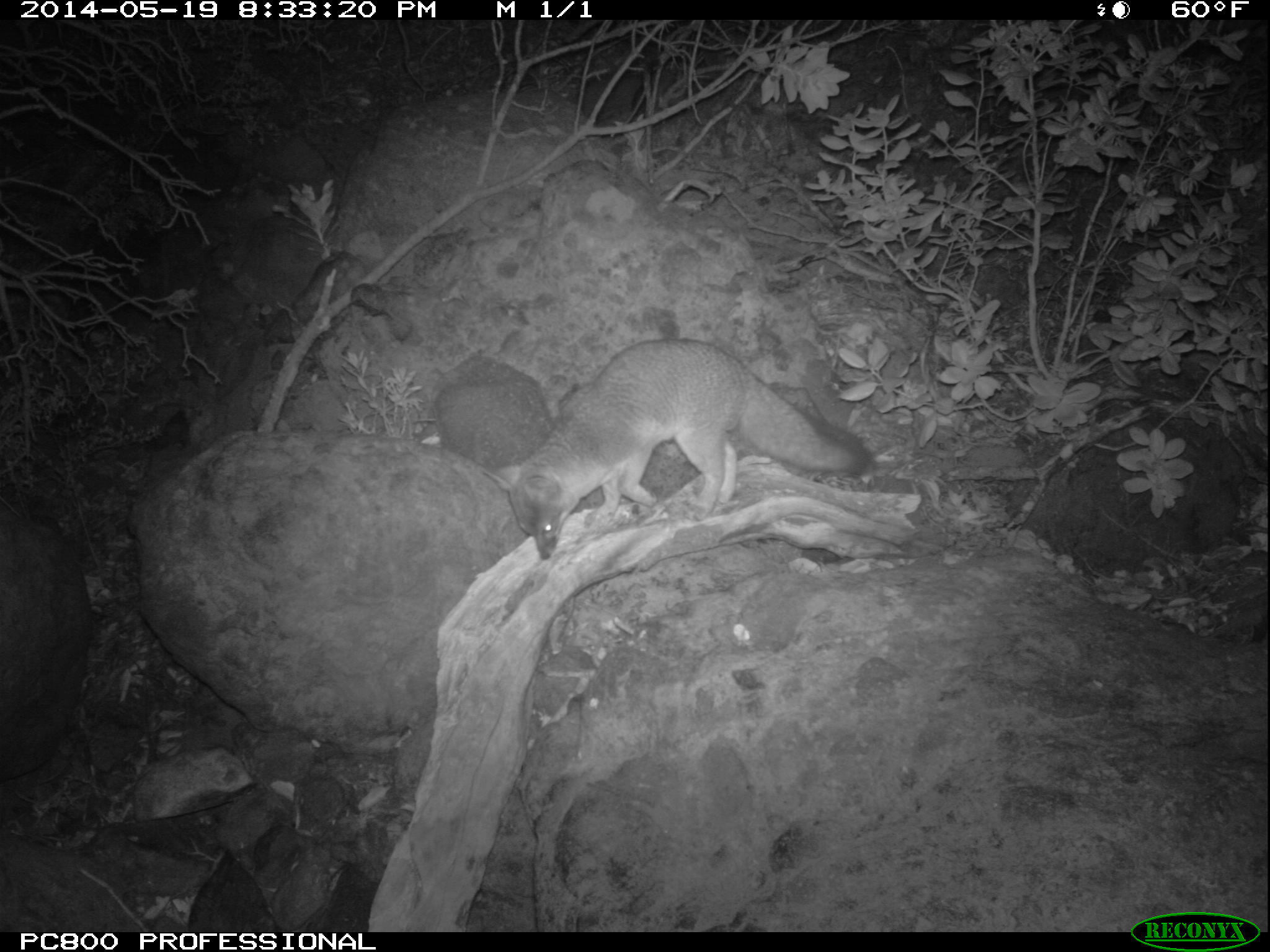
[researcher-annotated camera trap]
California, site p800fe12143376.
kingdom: Animalia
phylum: Chordata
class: Mammalia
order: Carnivora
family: Canidae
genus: Urocyon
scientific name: Urocyon littoralis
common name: island fox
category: fox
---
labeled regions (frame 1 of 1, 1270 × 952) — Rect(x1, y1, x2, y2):
fox: Rect(482, 337, 876, 559)